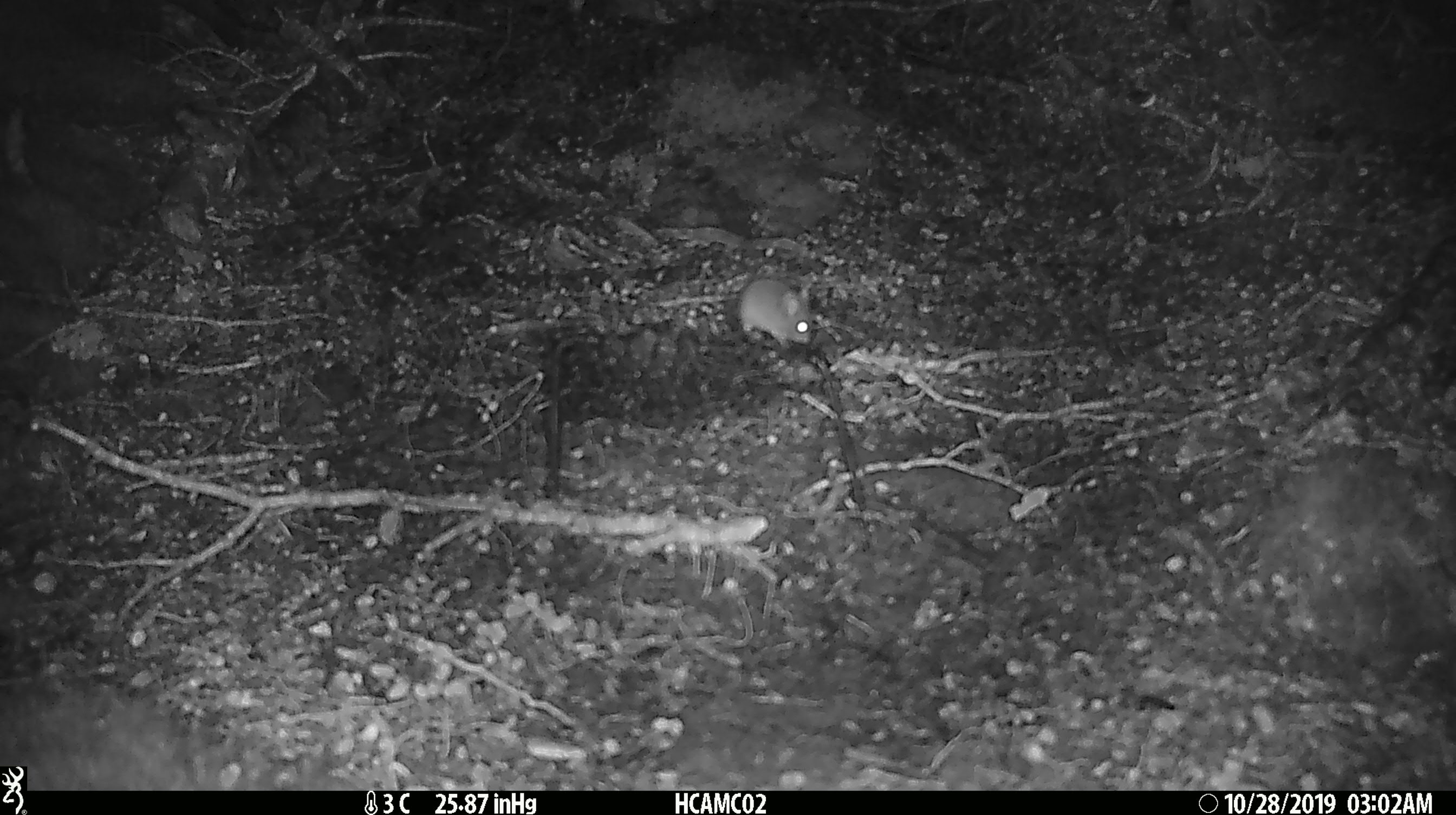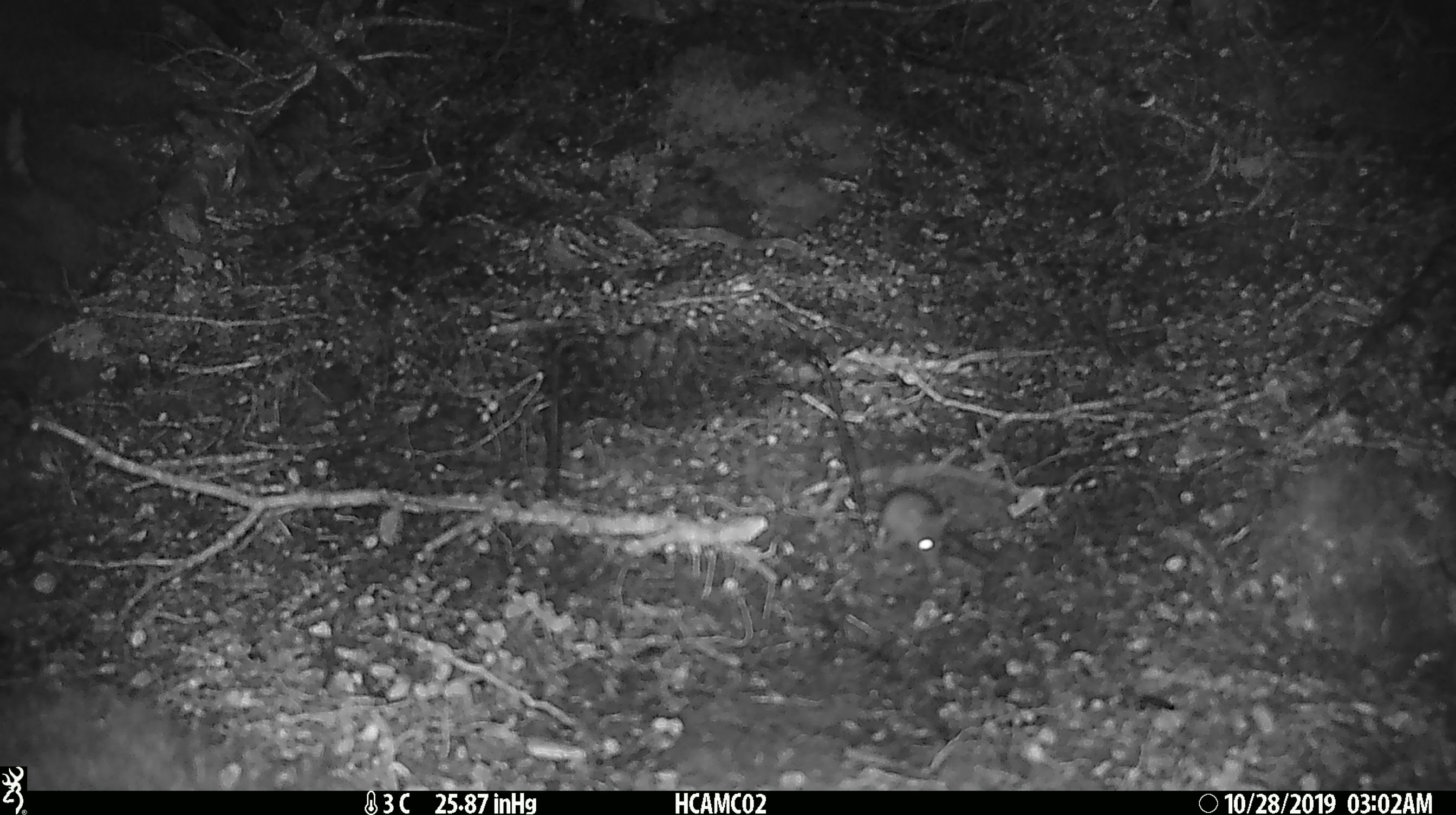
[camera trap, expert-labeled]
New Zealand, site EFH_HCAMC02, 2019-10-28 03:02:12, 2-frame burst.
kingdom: Animalia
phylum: Chordata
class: Mammalia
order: Rodentia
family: Muridae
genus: Mus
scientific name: Mus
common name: mouse